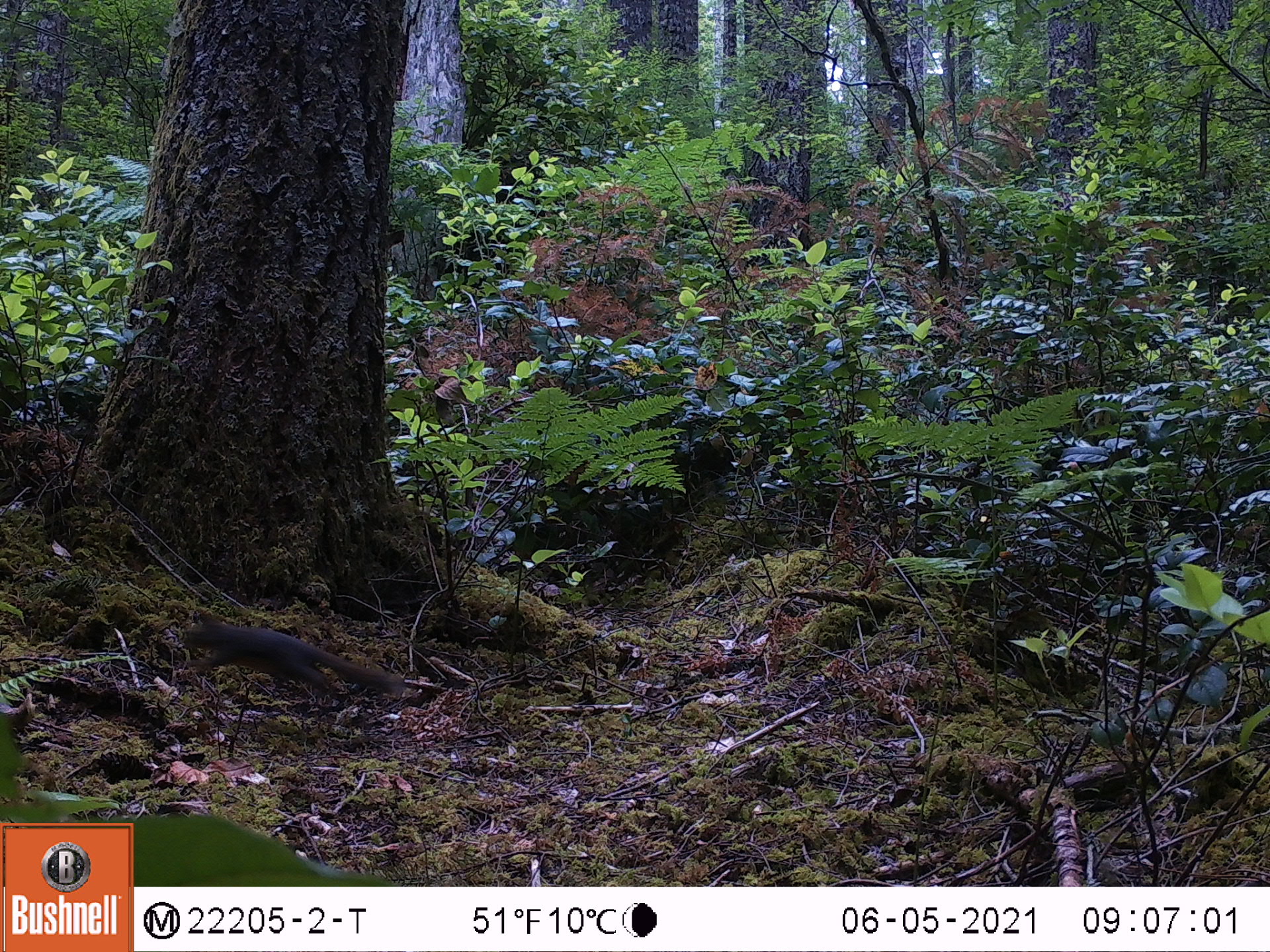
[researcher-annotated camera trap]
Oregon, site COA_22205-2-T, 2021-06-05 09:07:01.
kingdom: Animalia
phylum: Chordata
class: Mammalia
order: Rodentia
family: Sciuridae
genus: Tamiasciurus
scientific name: Tamiasciurus douglasii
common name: douglas squirrel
Douglas squirrel (Tamiasciurus douglasii).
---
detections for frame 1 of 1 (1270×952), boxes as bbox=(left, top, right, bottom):
douglas squirrel: bbox=(147, 598, 442, 739)